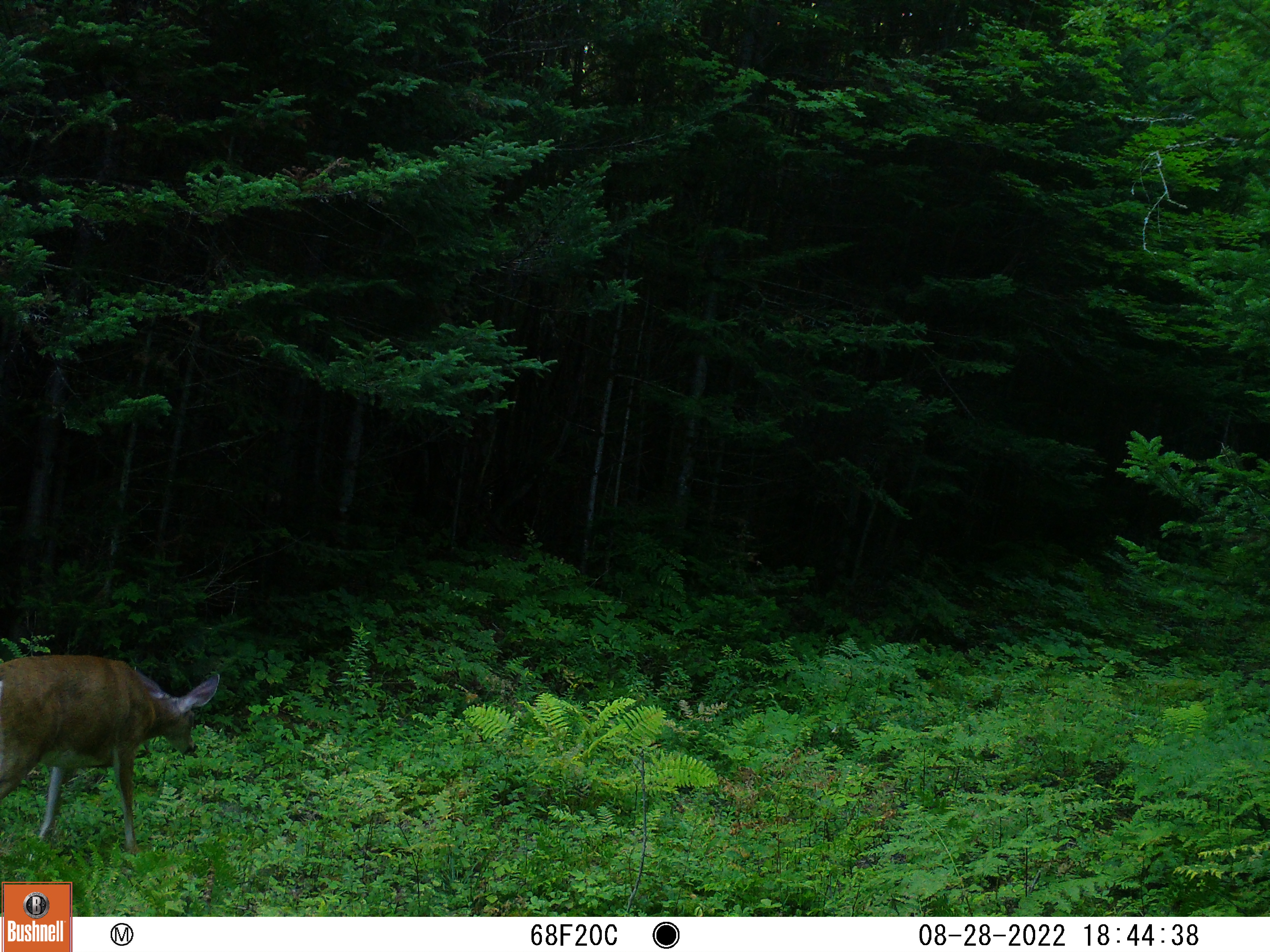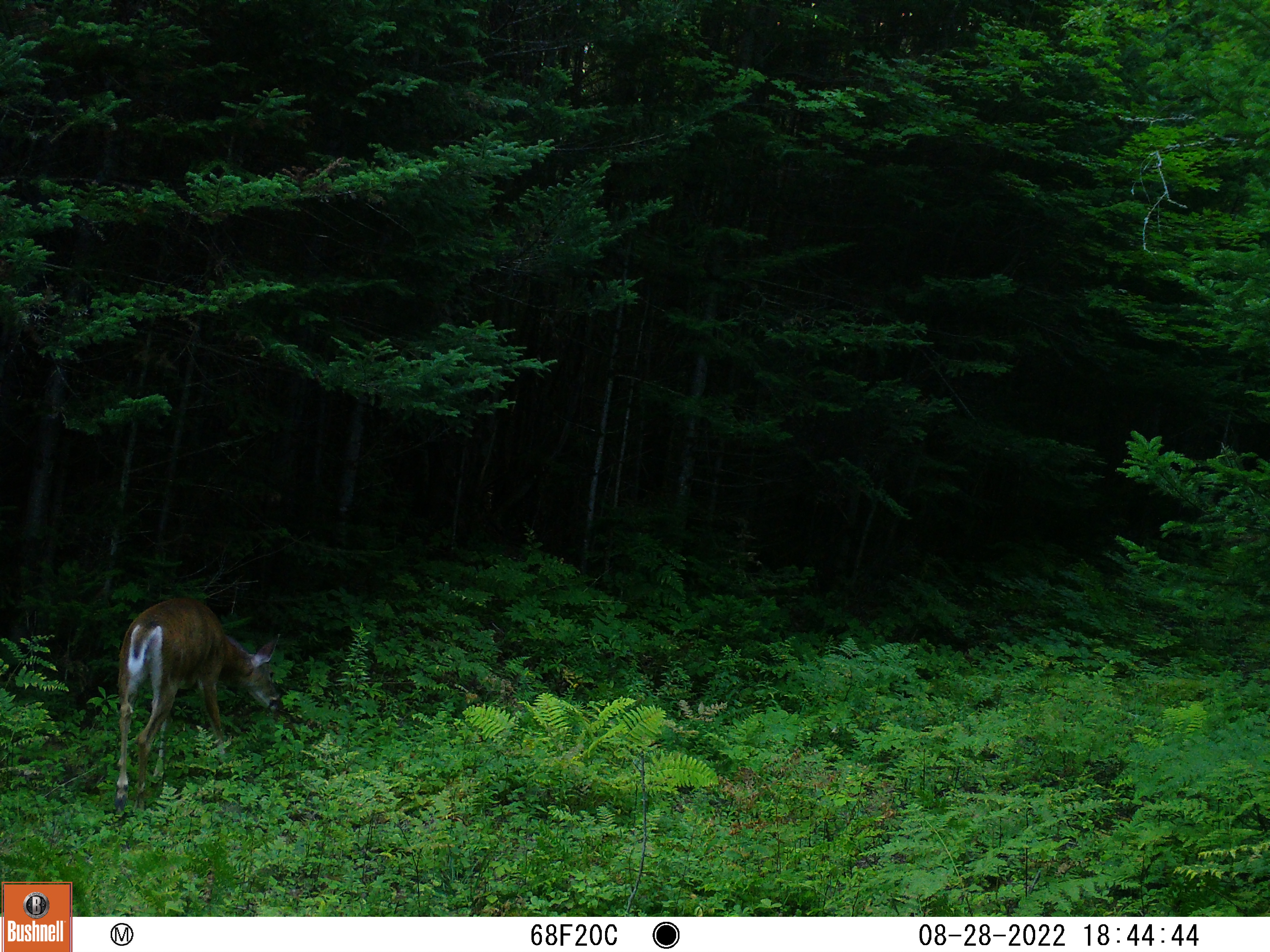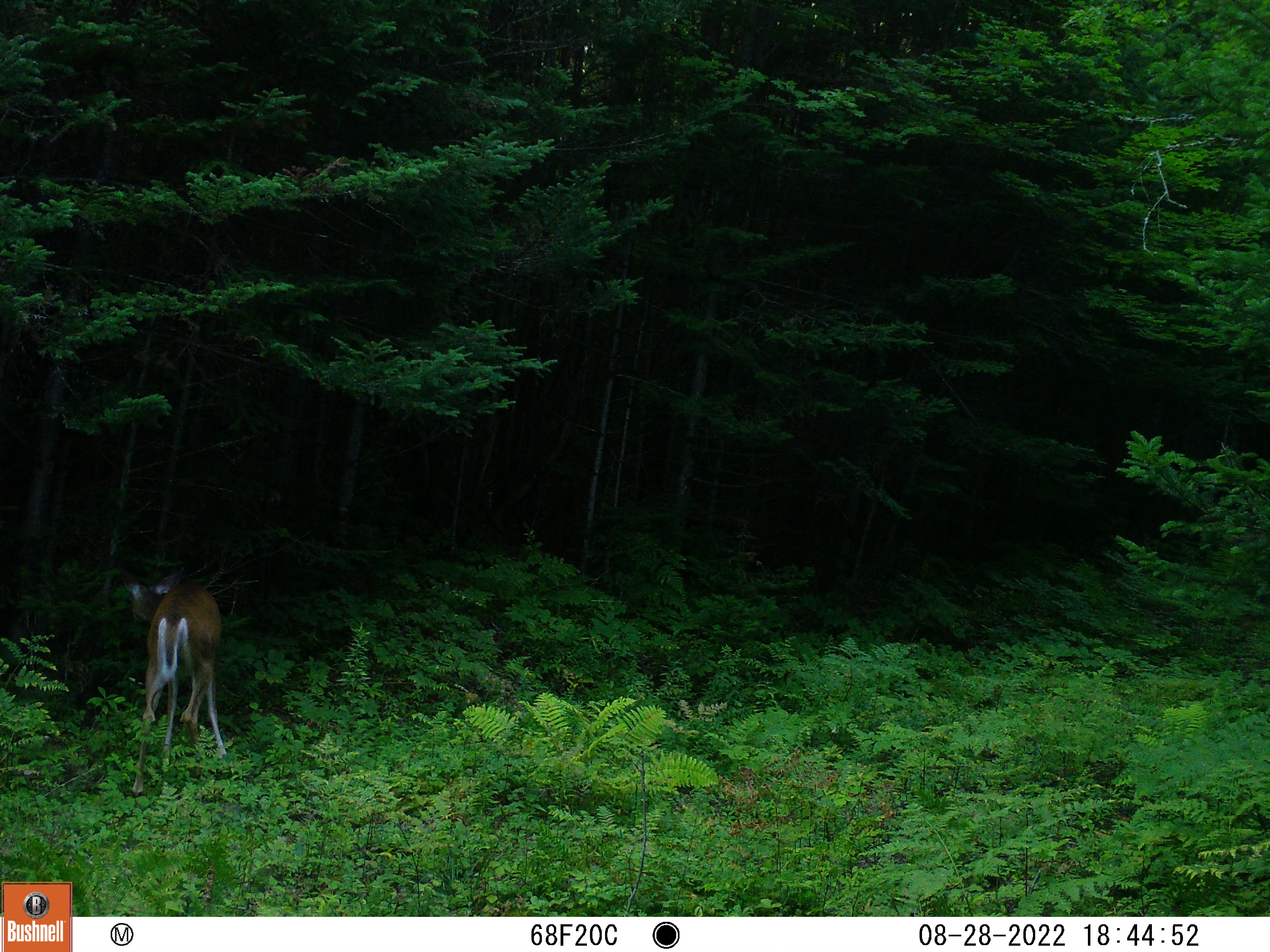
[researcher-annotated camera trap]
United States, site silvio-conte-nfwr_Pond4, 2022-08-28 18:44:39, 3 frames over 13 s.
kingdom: Animalia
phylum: Chordata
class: Mammalia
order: Artiodactyla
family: Cervidae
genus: Odocoileus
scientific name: Odocoileus virginianus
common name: white-tailed deer